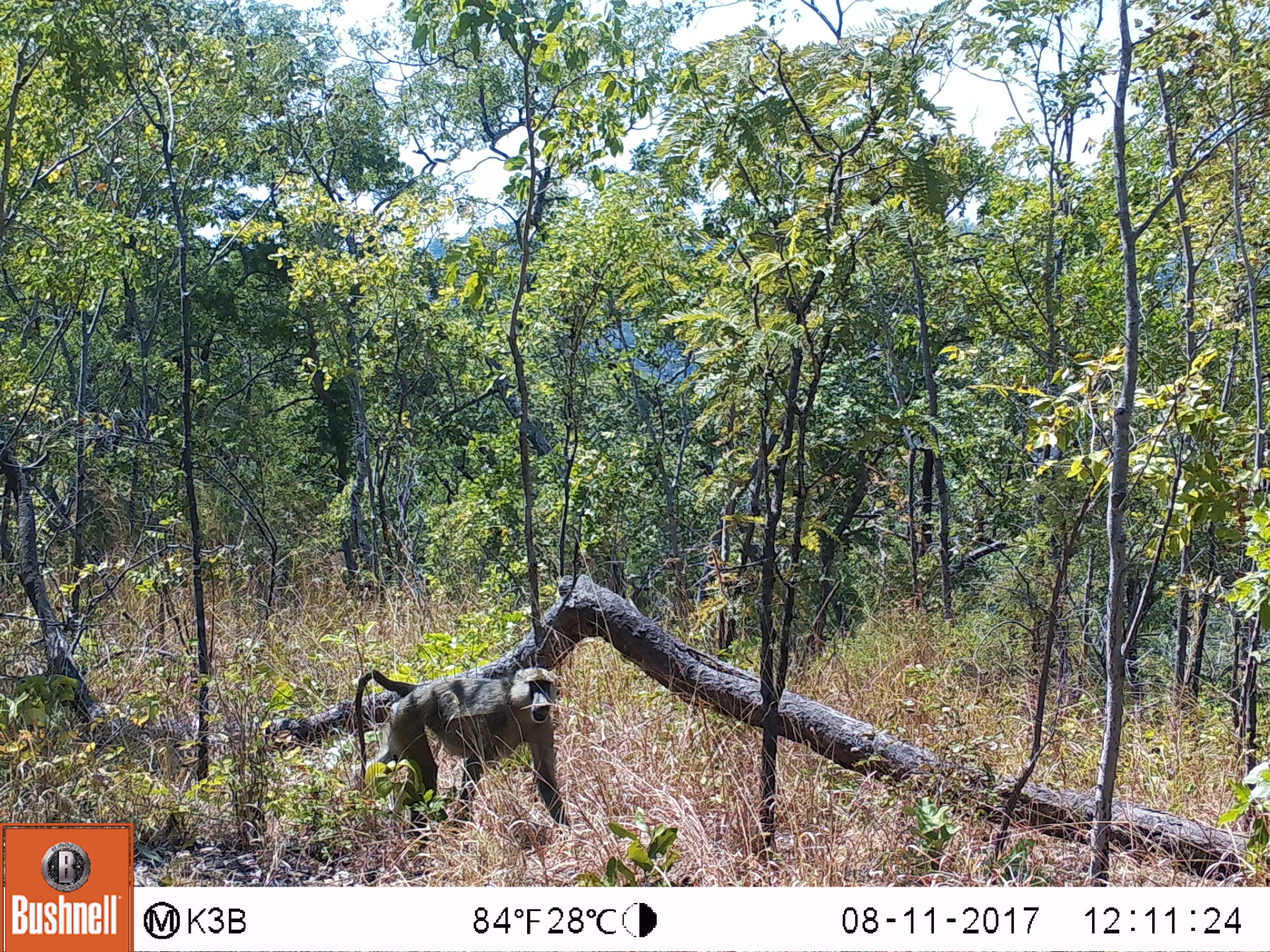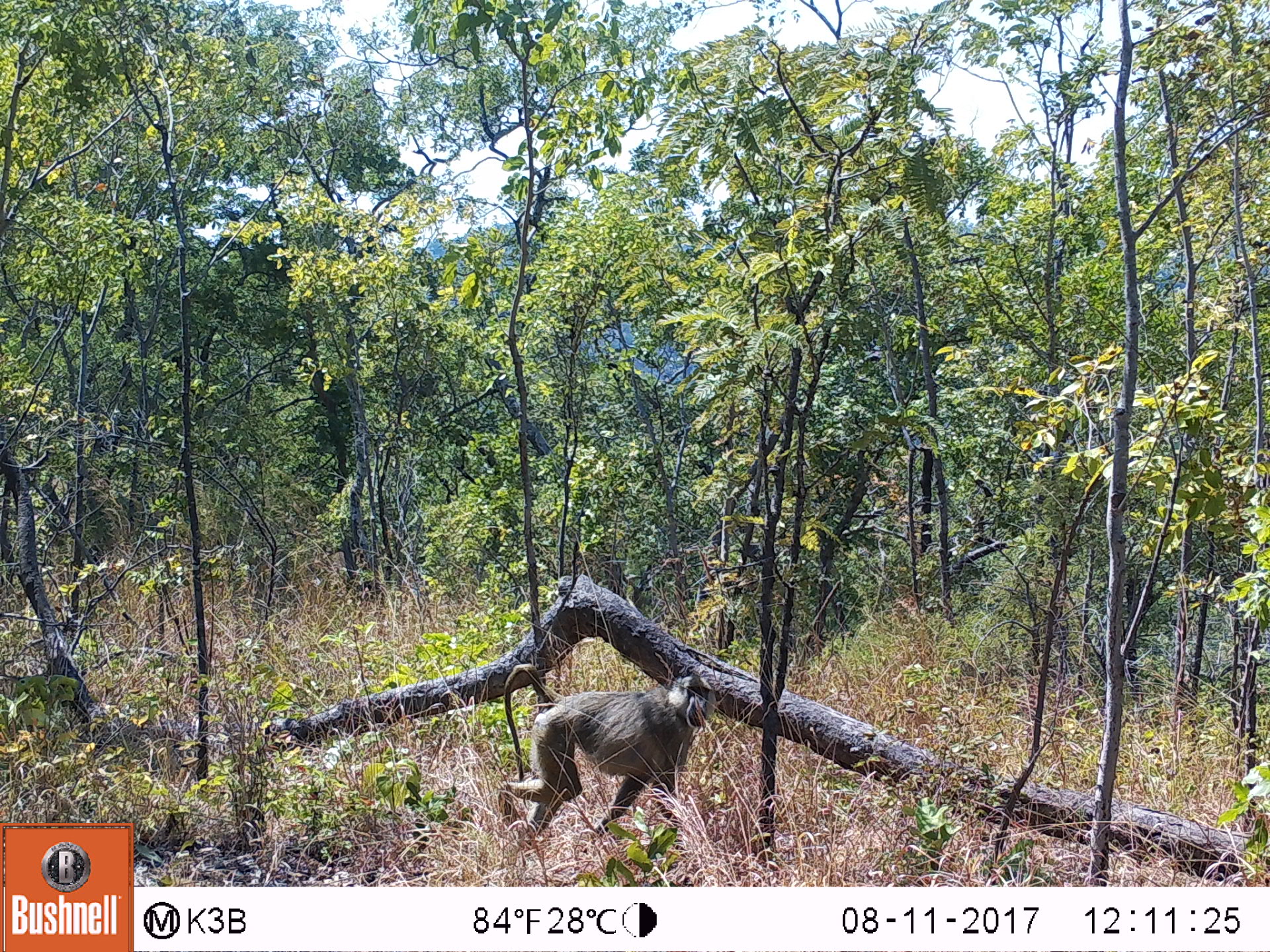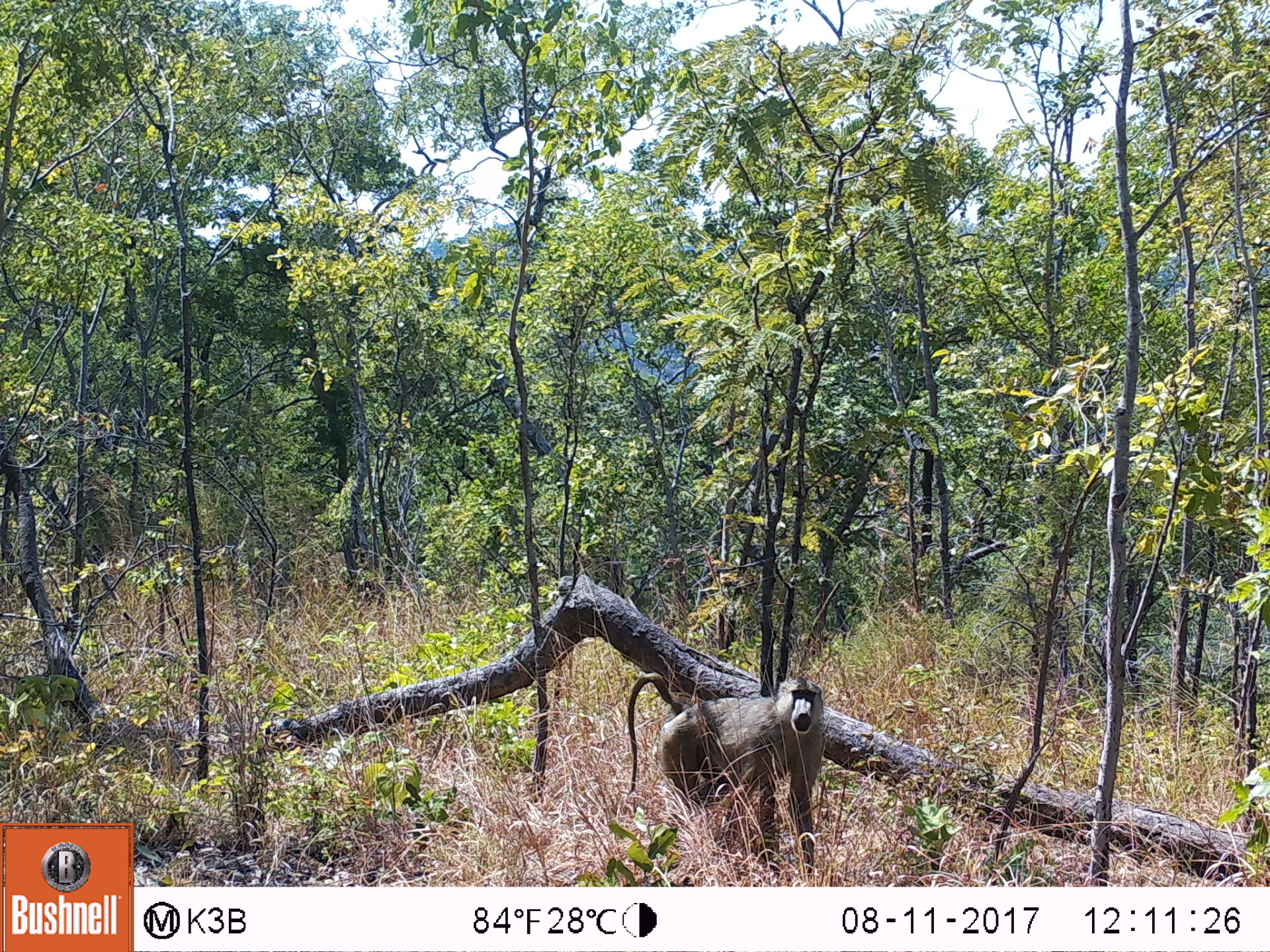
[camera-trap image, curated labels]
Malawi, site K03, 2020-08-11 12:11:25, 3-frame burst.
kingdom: Animalia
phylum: Chordata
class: Mammalia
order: Primates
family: Cercopithecidae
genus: Papio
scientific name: Papio cynocephalus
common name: yellow baboon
Yellow baboon (Papio cynocephalus), count 1.